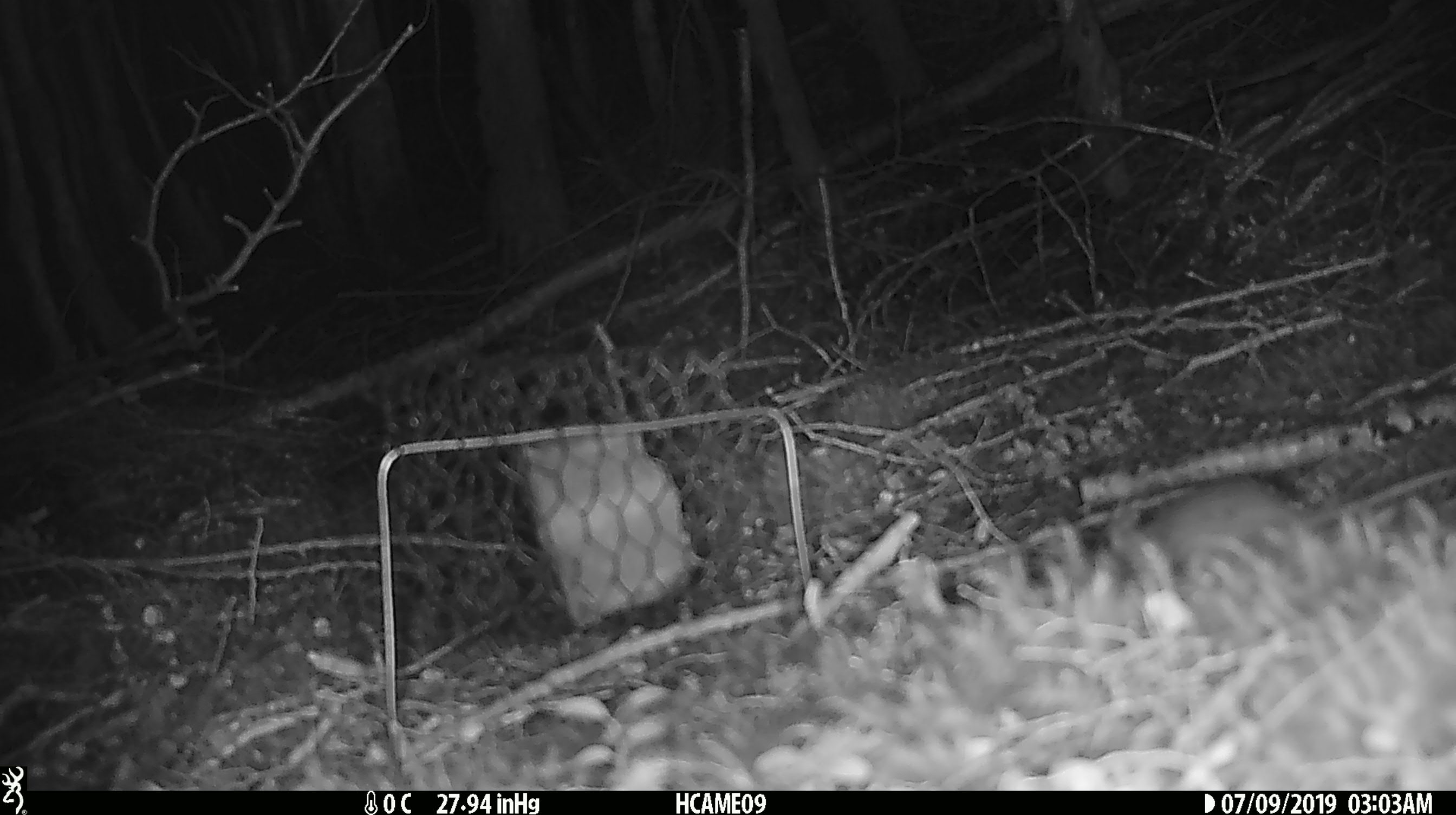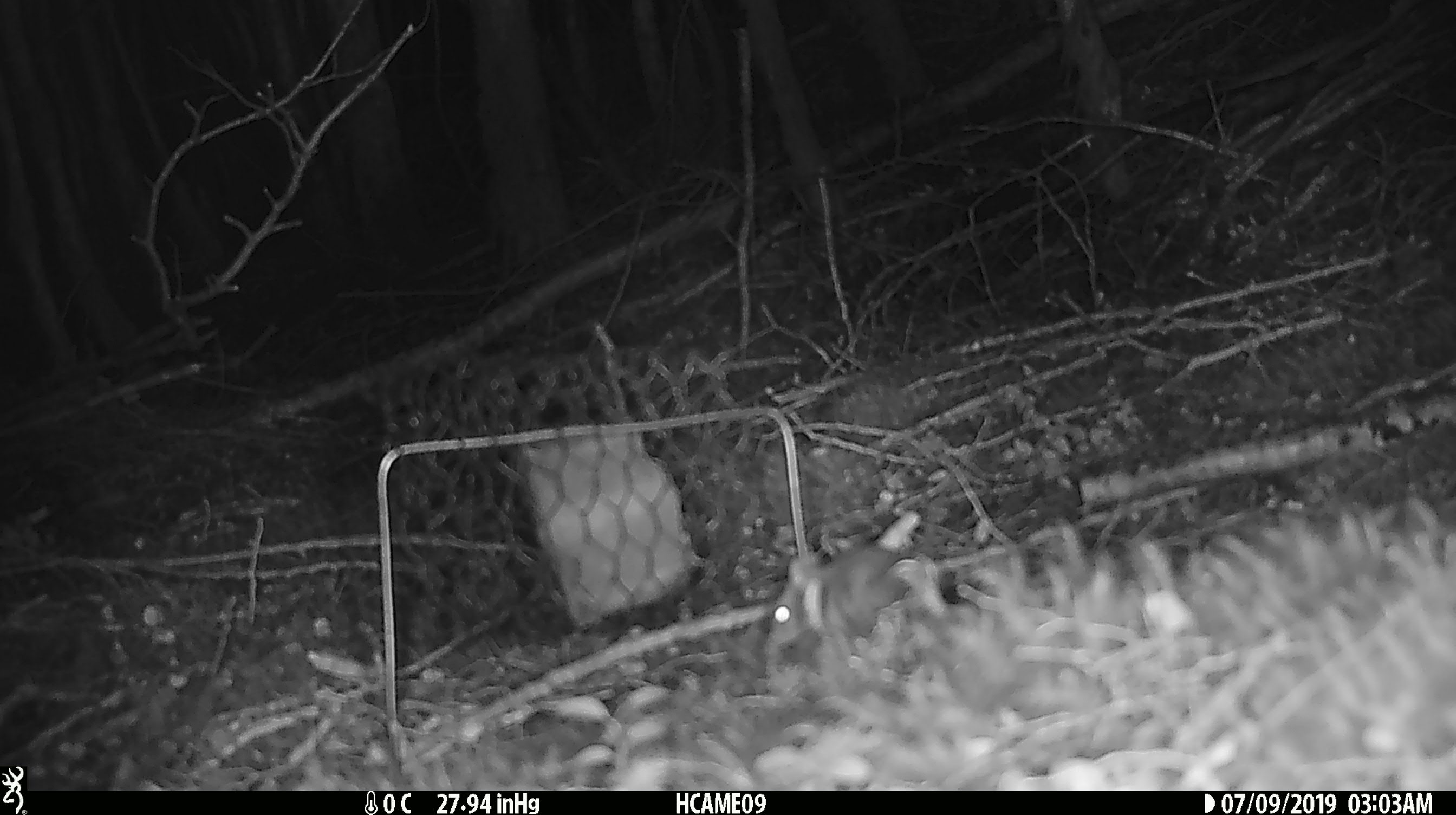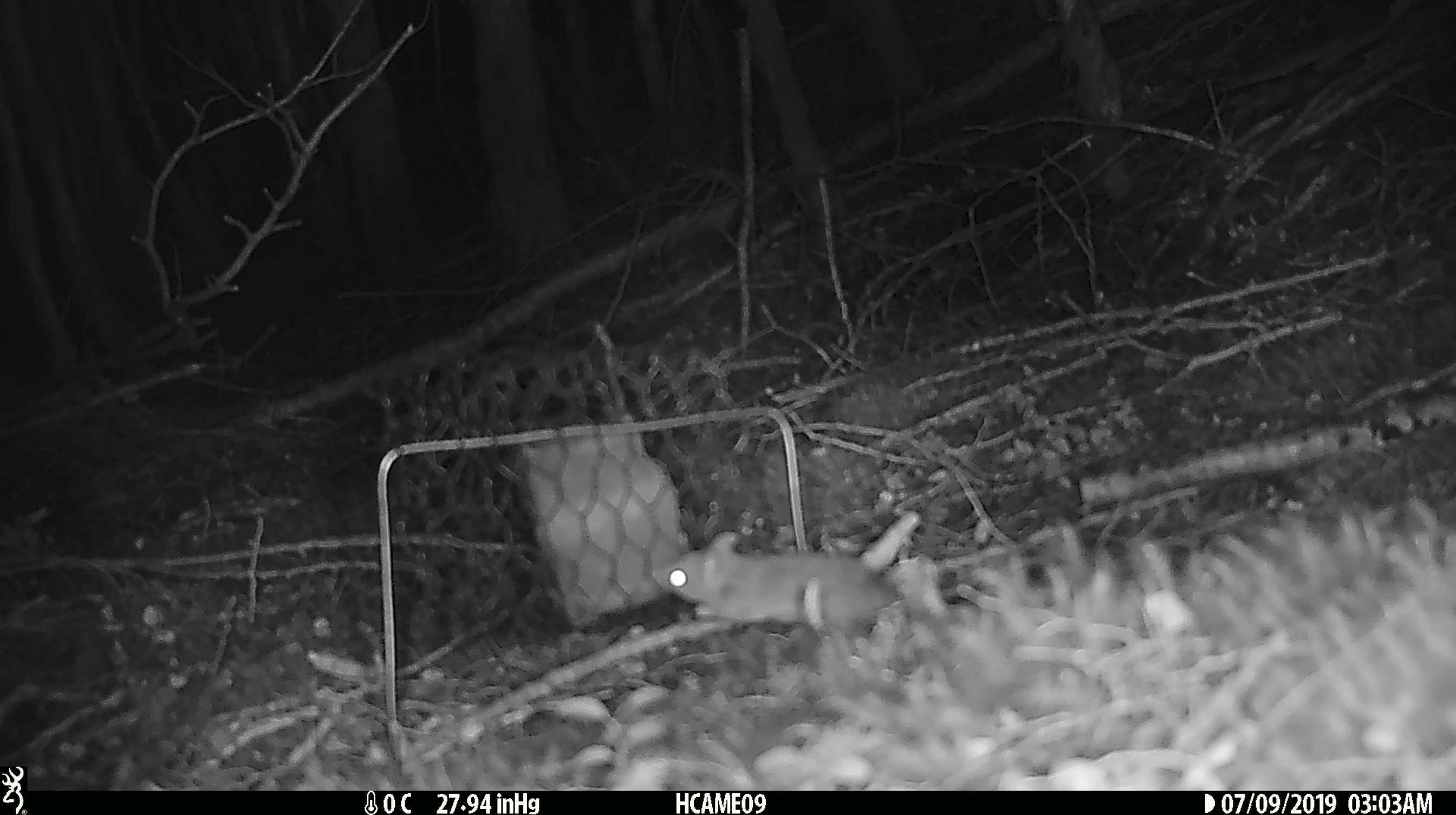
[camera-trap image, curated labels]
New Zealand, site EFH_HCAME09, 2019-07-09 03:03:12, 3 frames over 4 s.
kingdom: Animalia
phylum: Chordata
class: Mammalia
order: Rodentia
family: Muridae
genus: Mus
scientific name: Mus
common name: mouse